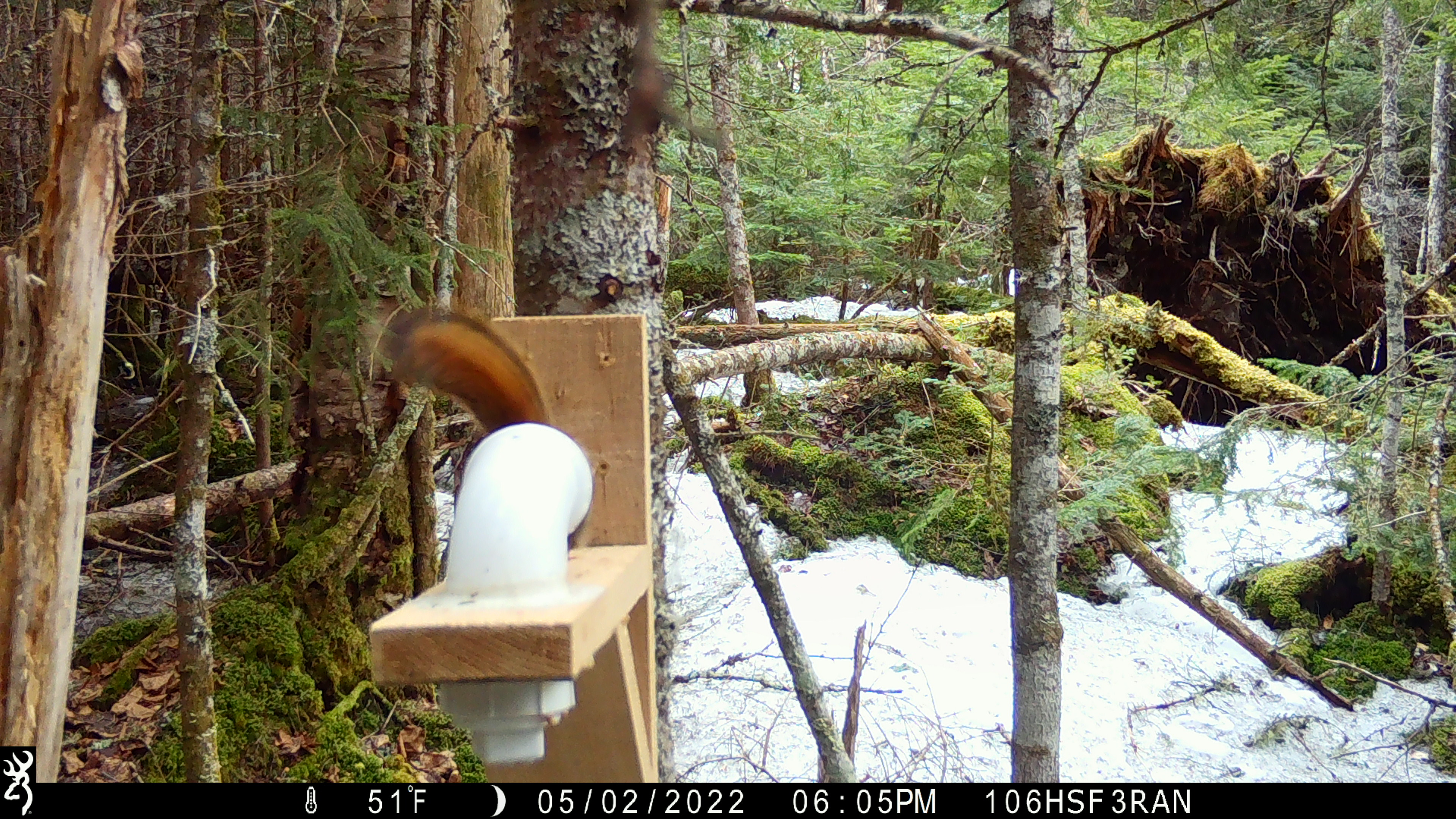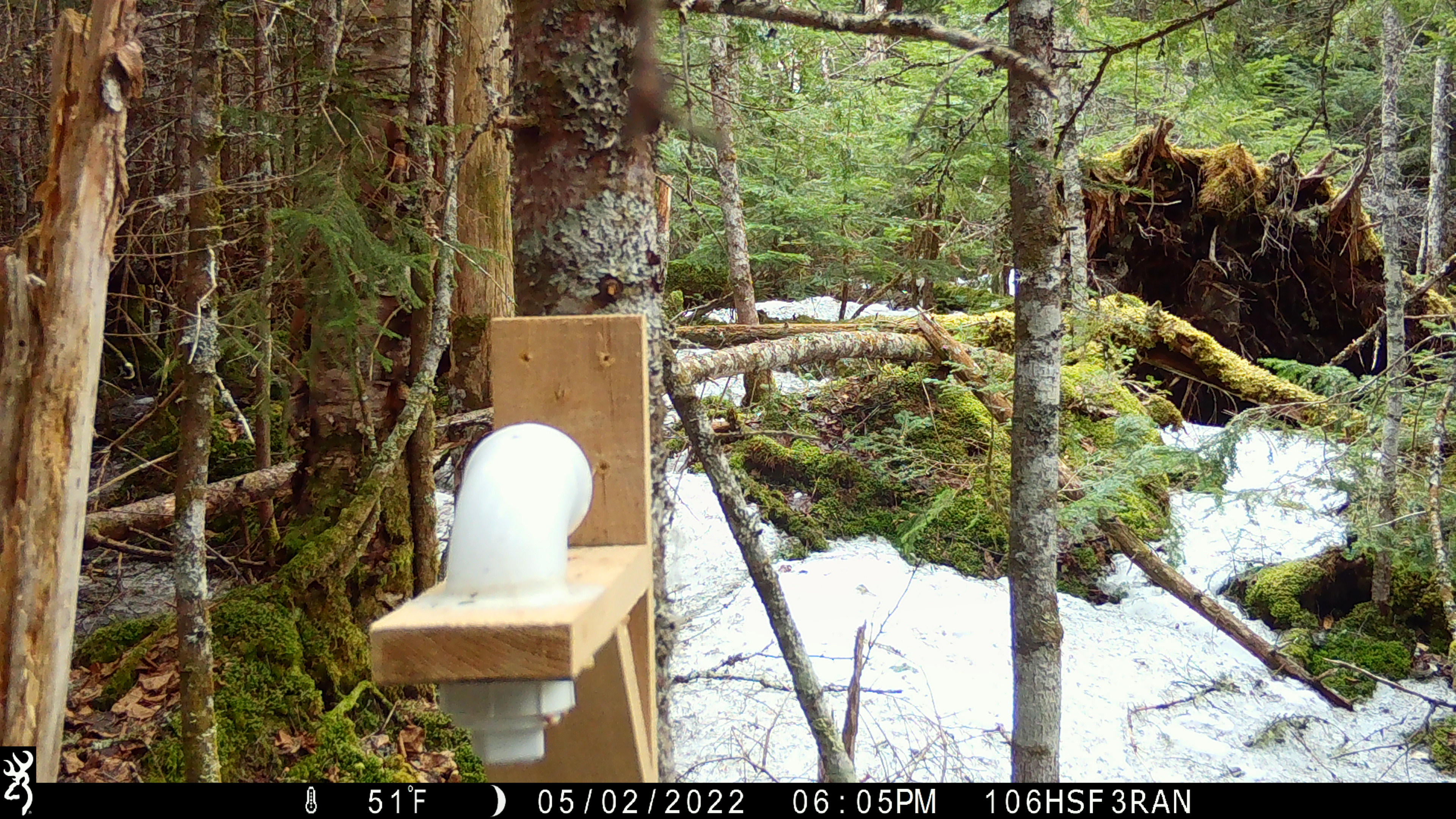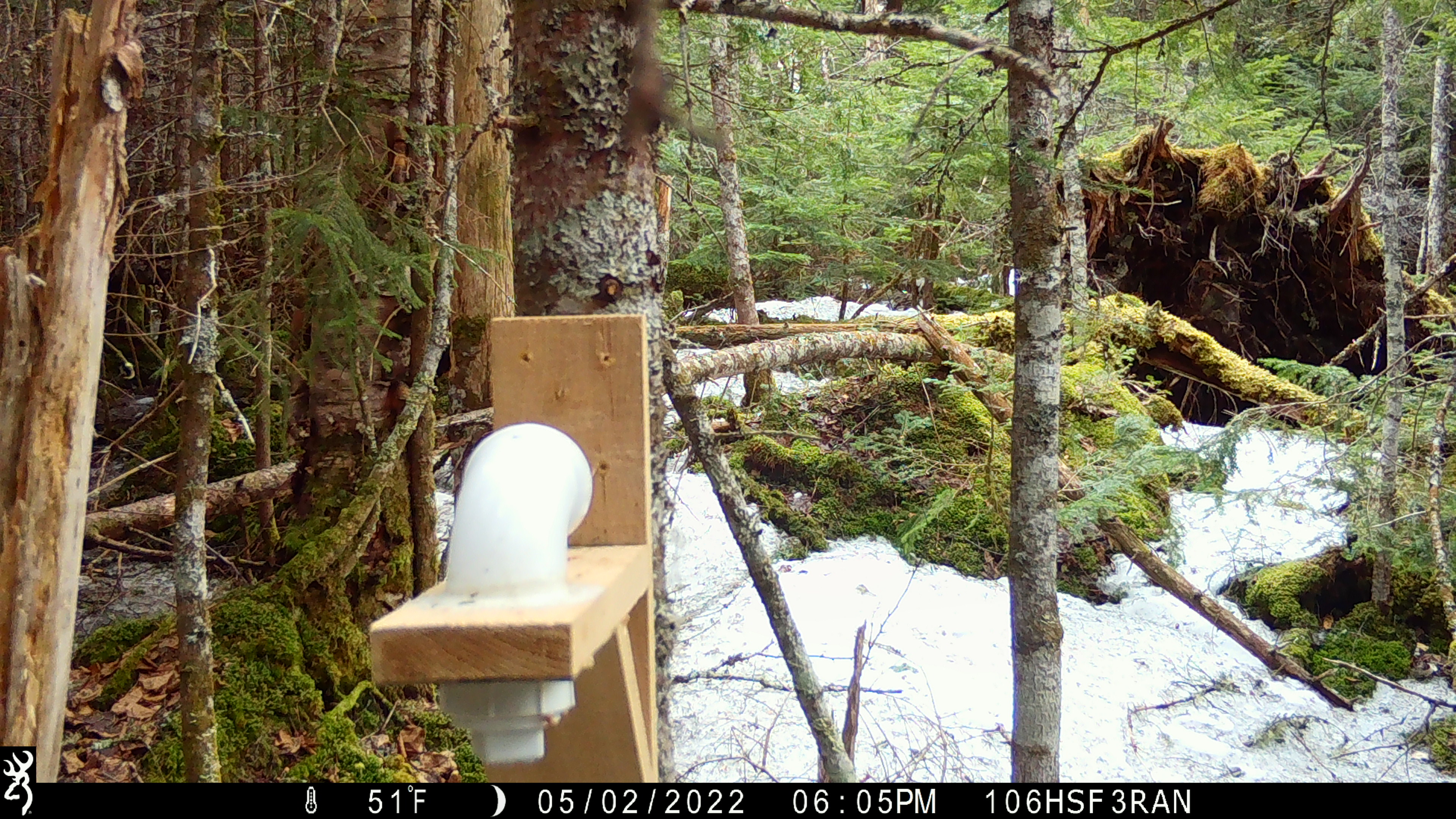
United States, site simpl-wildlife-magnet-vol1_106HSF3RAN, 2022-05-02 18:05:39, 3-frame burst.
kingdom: Animalia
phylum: Chordata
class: Mammalia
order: Rodentia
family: Sciuridae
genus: Tamiasciurus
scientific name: Tamiasciurus hudsonicus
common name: red squirrel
Red squirrel (Tamiasciurus hudsonicus).